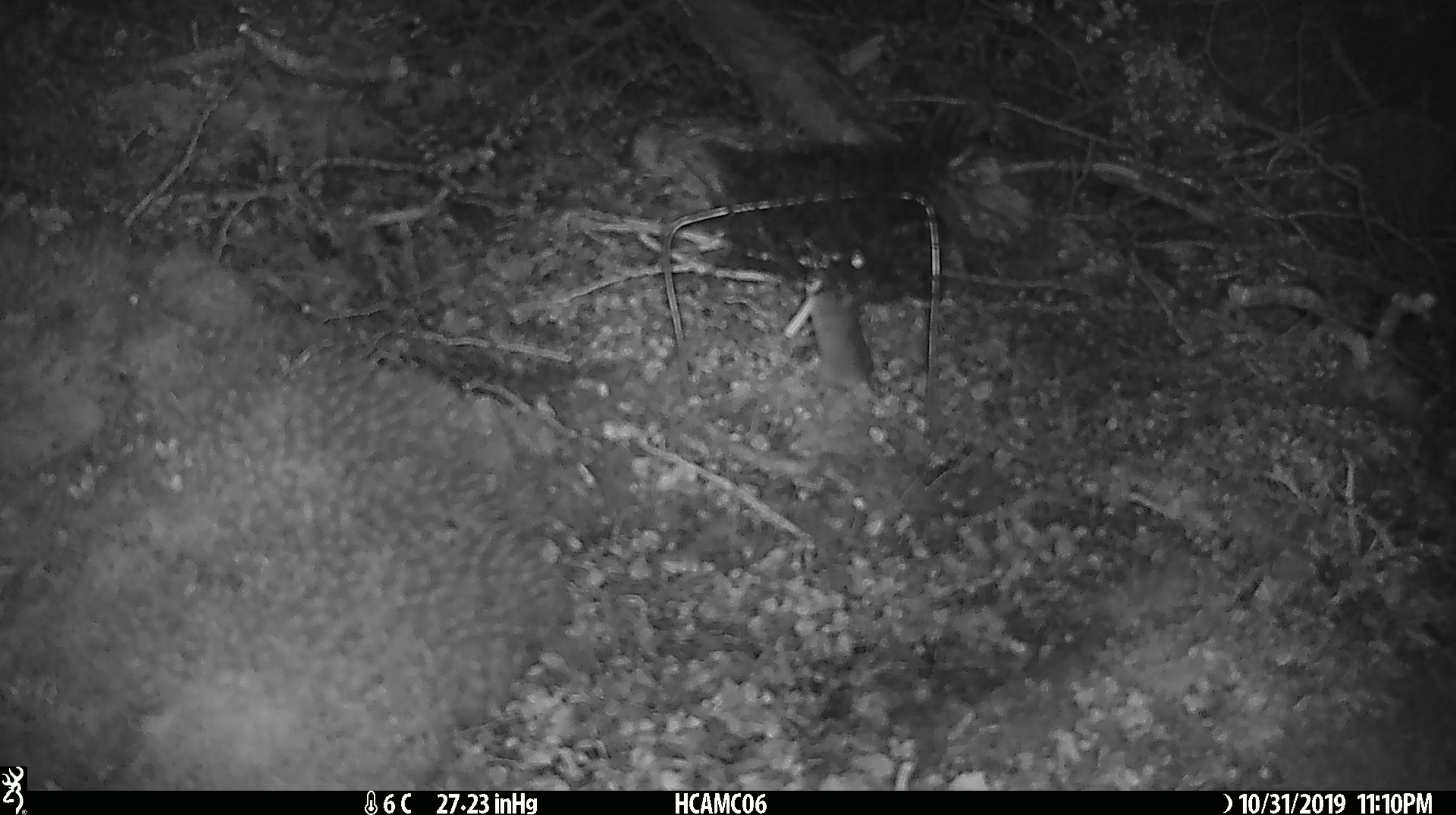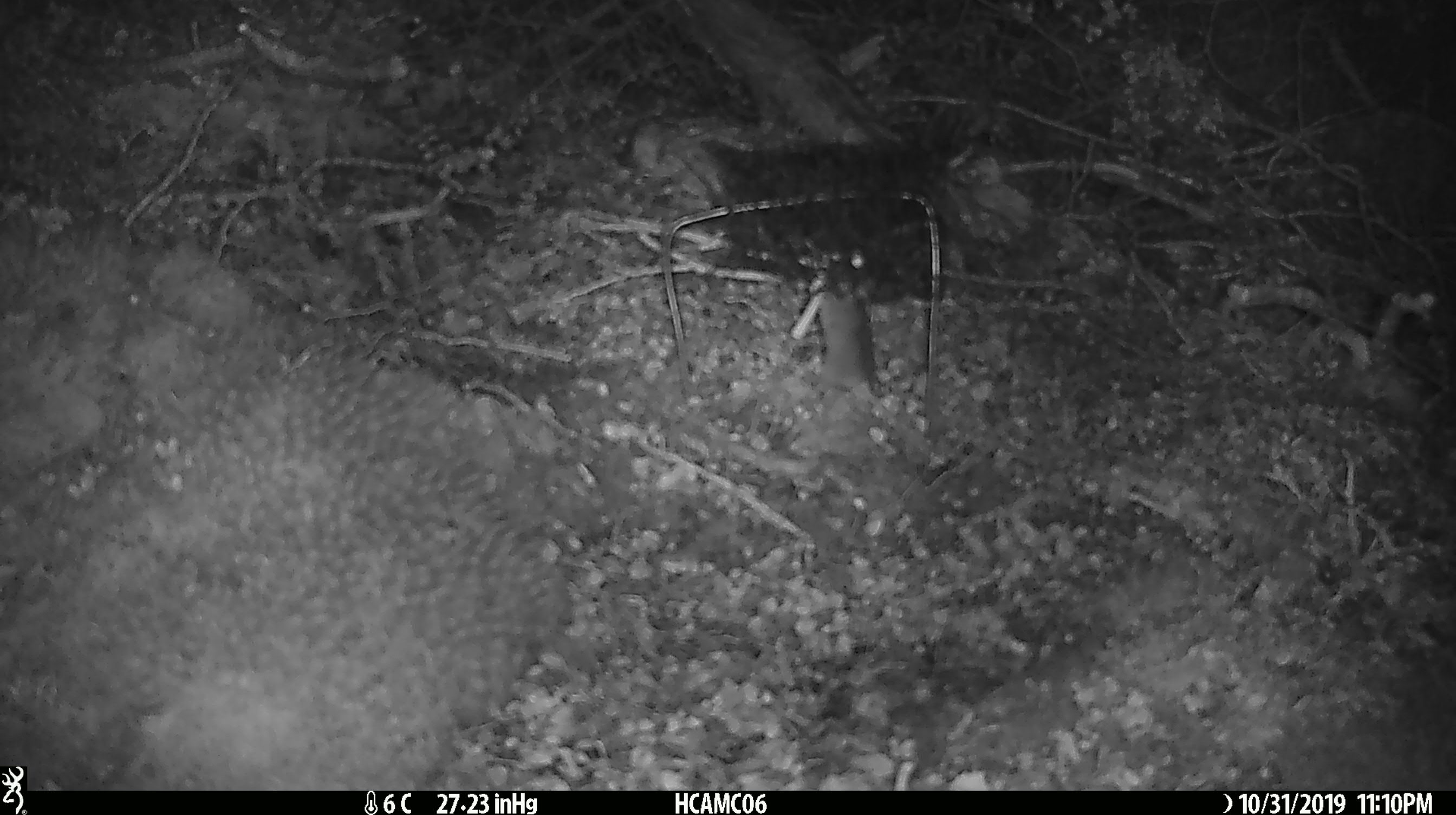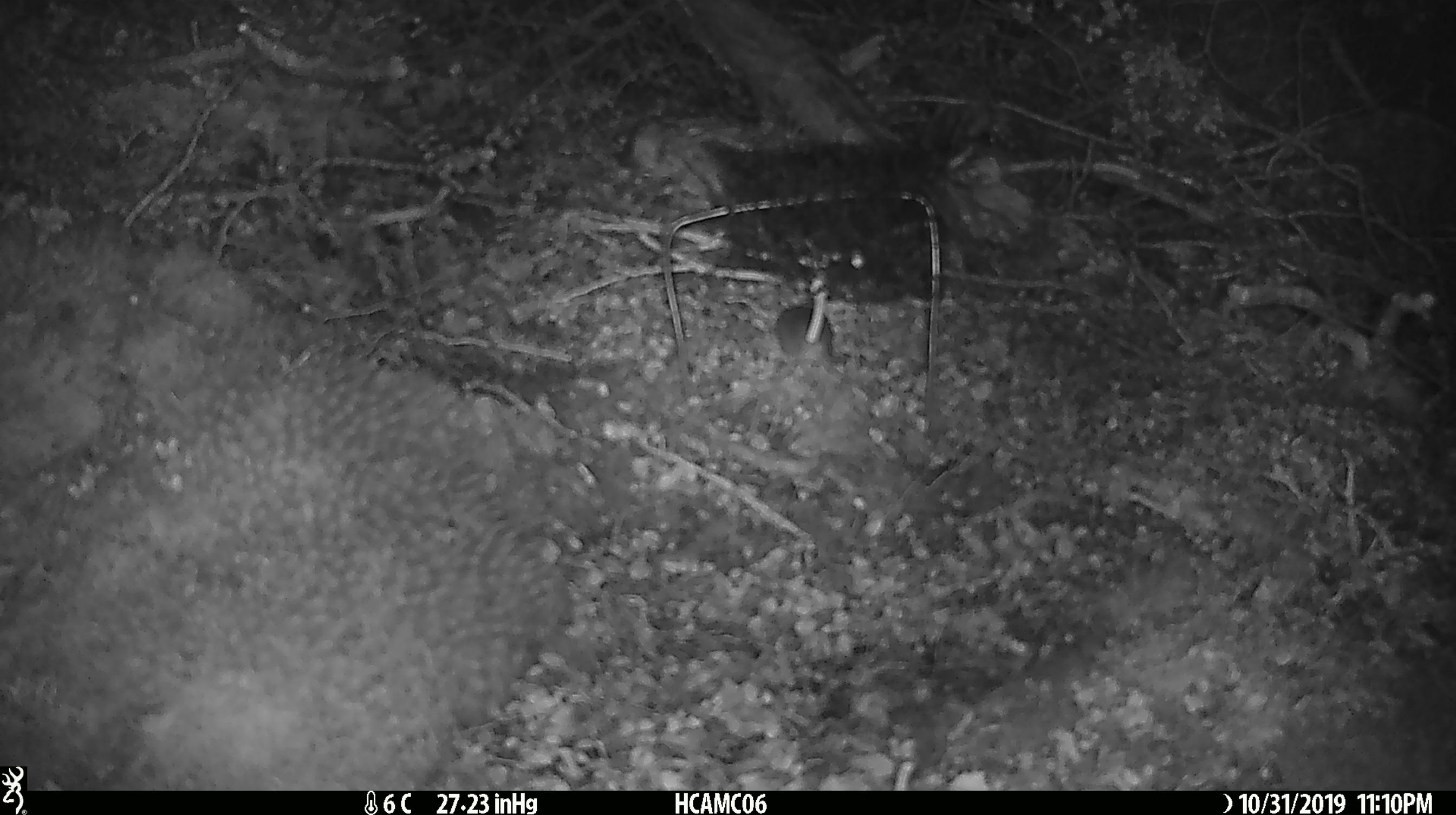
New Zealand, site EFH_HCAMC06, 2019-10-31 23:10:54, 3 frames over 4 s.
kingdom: Animalia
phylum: Chordata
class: Mammalia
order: Rodentia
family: Muridae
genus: Mus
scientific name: Mus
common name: mouse